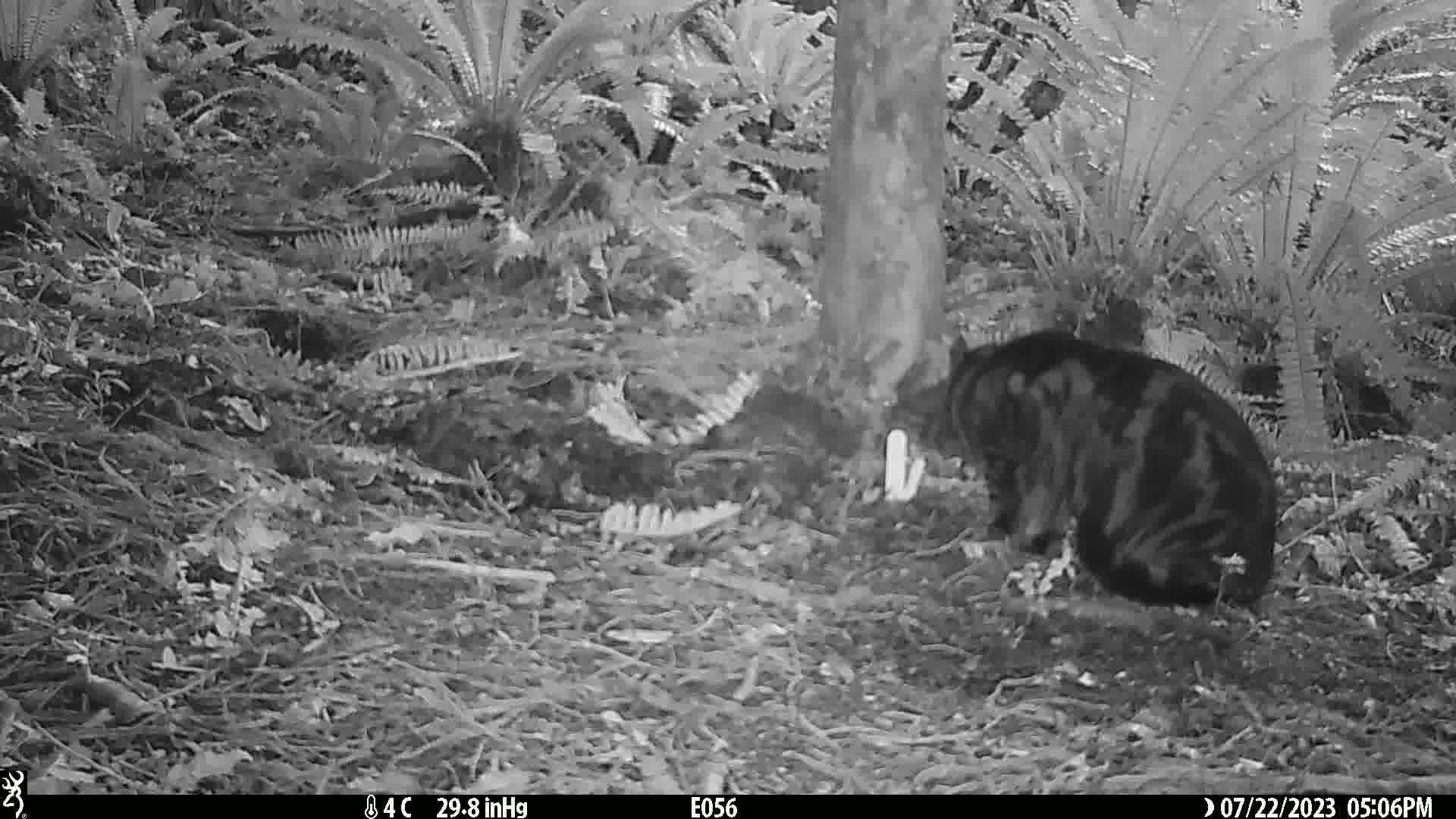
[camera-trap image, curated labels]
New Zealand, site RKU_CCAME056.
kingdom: Animalia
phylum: Chordata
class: Mammalia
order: Carnivora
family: Felidae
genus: Felis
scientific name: Felis catus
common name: domestic cat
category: cat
Cat (domestic cat) (Felis catus).